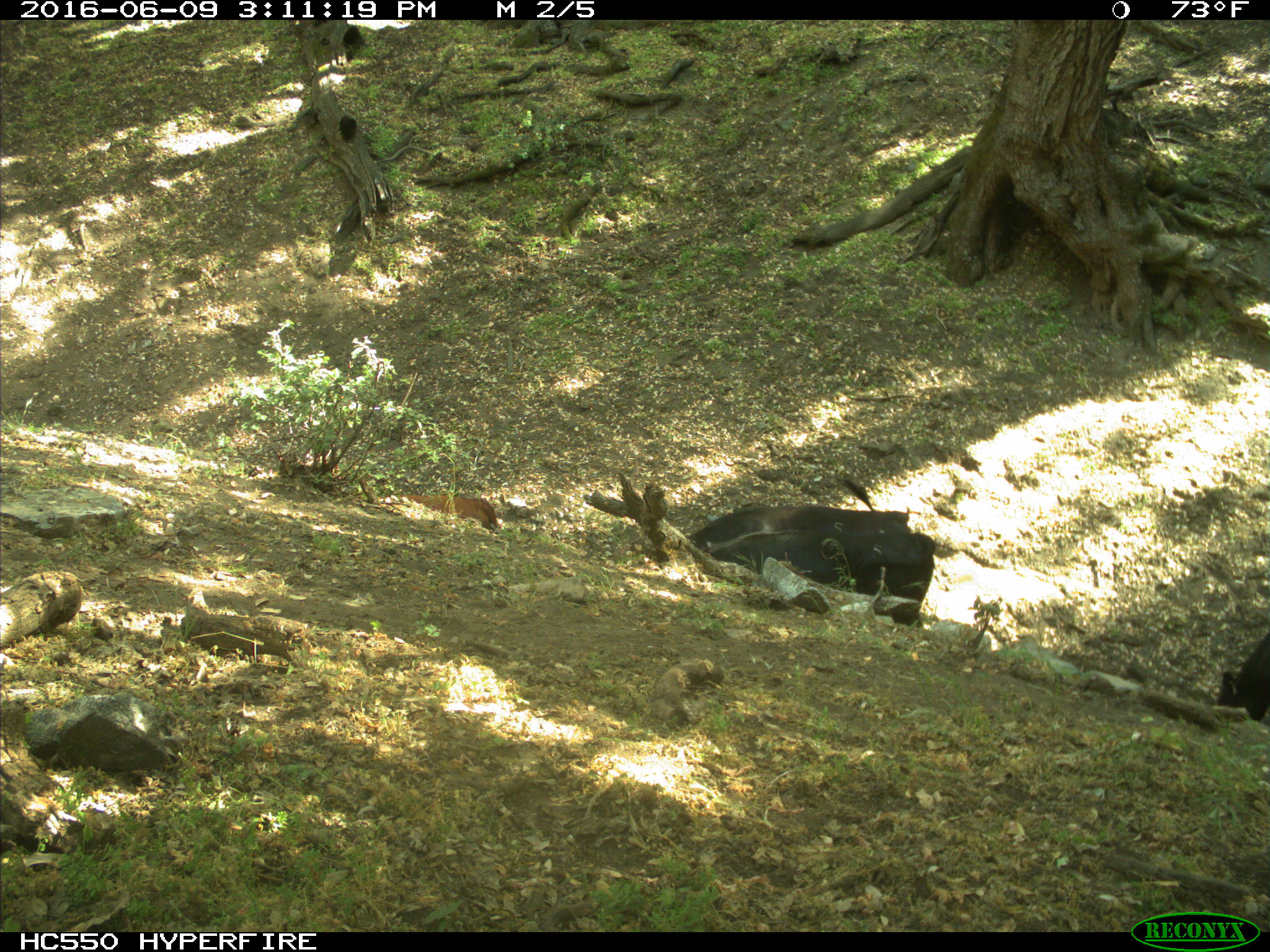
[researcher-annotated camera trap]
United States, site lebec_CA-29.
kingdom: Animalia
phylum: Chordata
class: Mammalia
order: Artiodactyla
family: Bovidae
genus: Bos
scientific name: Bos taurus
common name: domestic cow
Bos taurus (domestic cow).